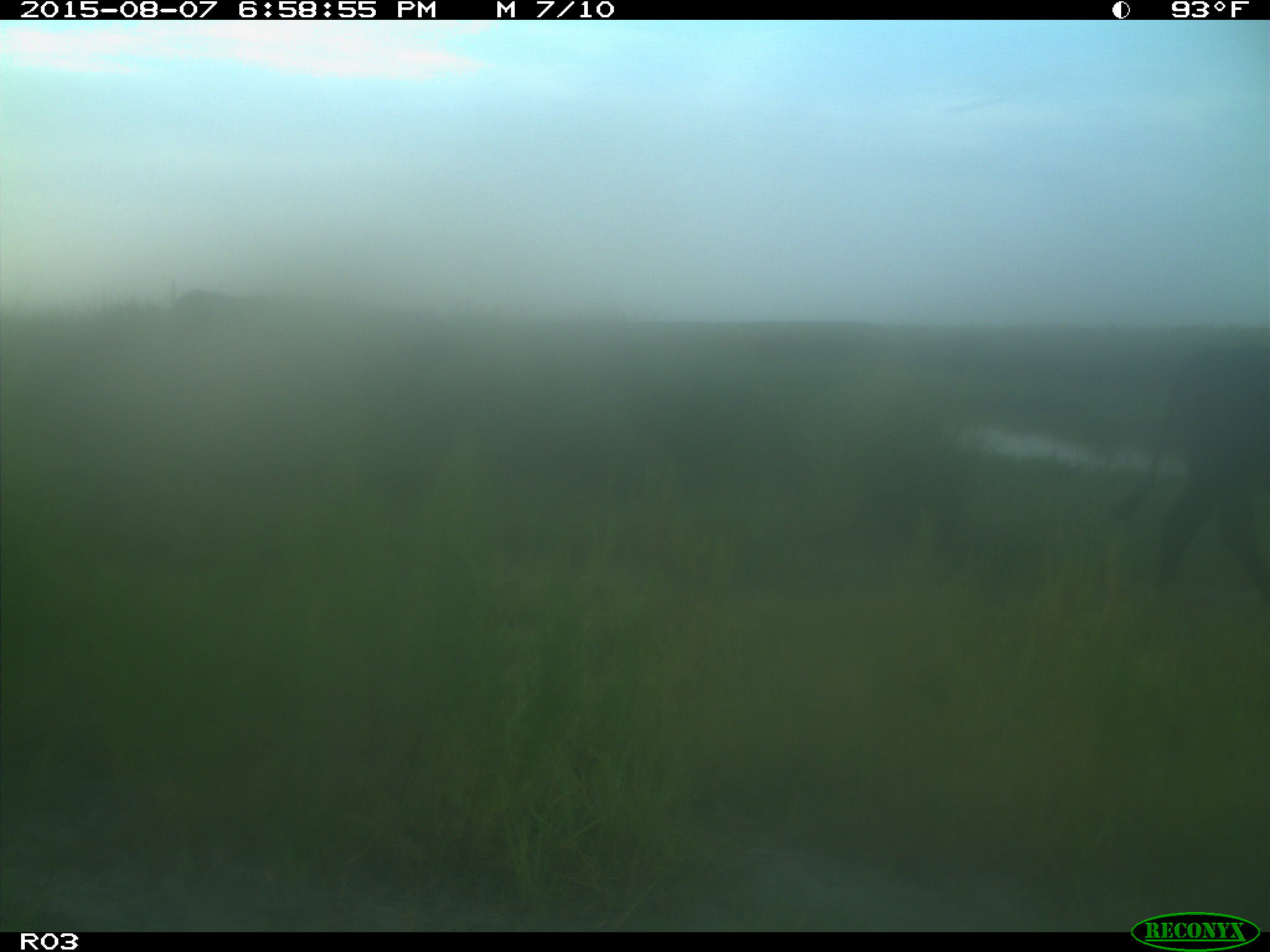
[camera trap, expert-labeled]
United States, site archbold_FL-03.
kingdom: Animalia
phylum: Chordata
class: Mammalia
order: Artiodactyla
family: Bovidae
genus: Bos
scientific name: Bos taurus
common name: domestic cow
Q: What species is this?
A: Bos taurus (domestic cow).